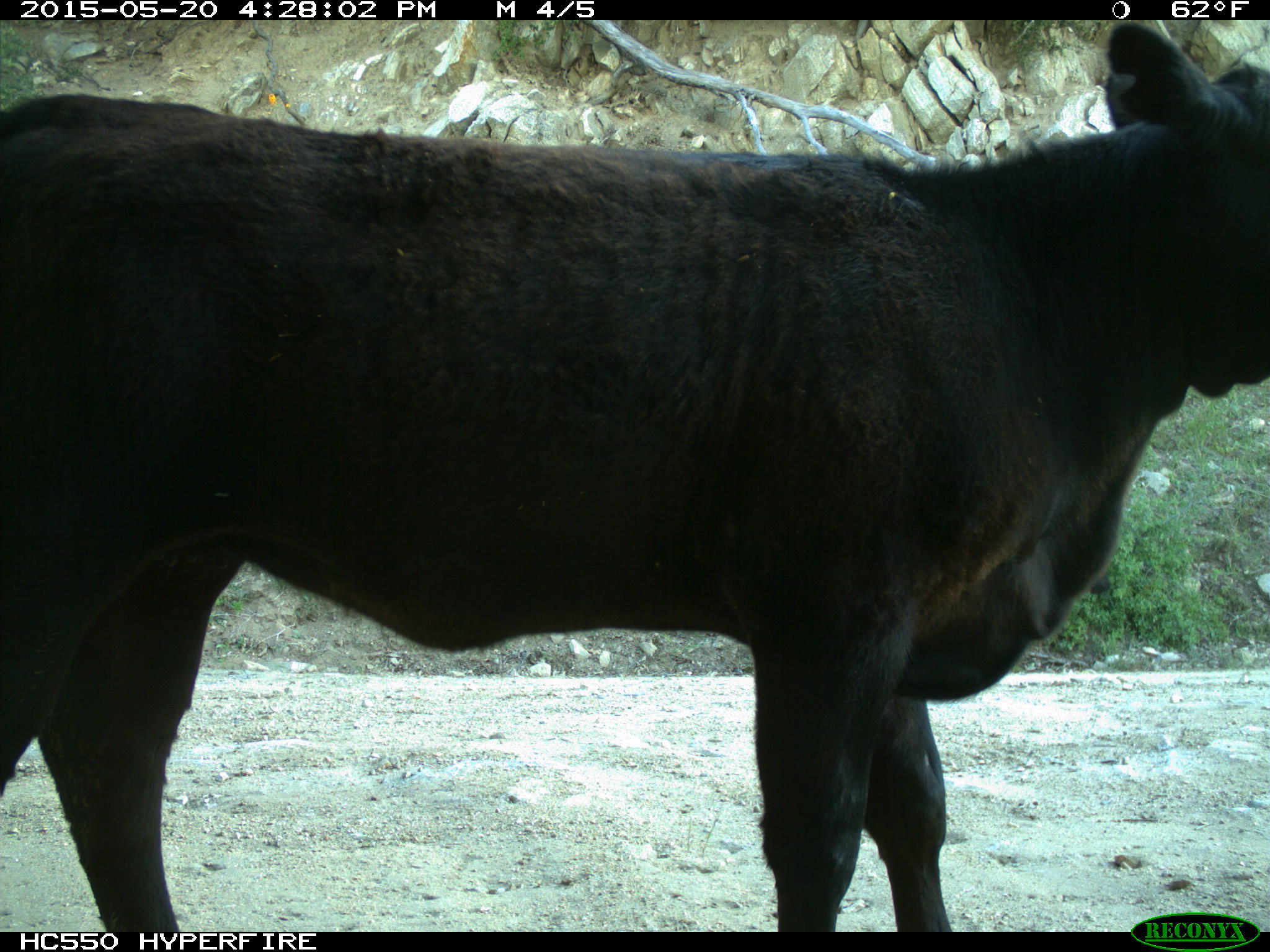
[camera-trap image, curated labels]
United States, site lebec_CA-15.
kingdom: Animalia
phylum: Chordata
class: Mammalia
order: Artiodactyla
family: Bovidae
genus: Bos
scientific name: Bos taurus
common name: domestic cow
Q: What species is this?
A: Bos taurus (domestic cow).